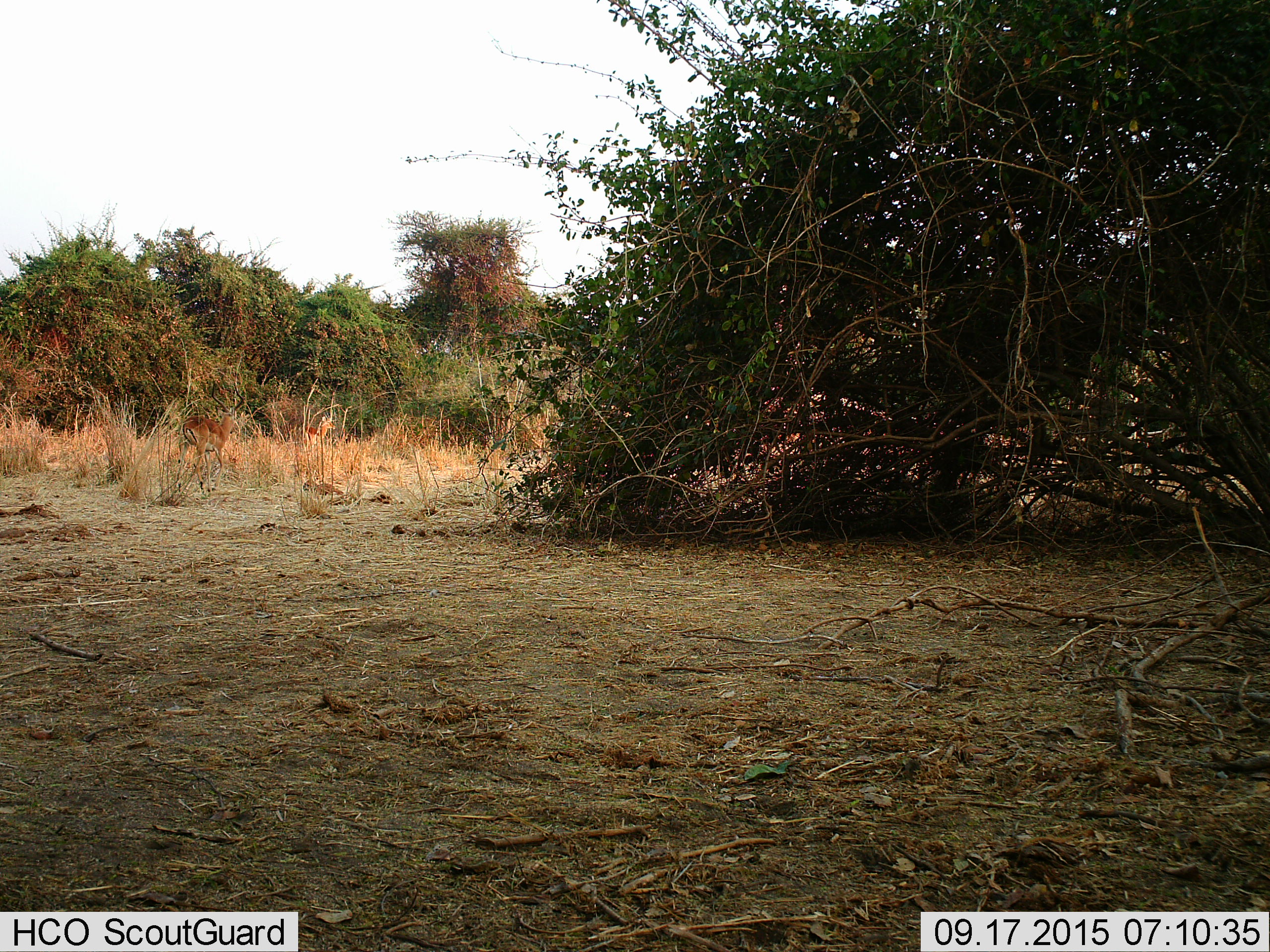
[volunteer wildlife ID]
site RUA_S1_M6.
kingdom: Animalia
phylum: Chordata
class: Mammalia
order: Artiodactyla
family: Bovidae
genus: Aepyceros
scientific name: Aepyceros melampus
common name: impala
Impala (Aepyceros melampus), count 2. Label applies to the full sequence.